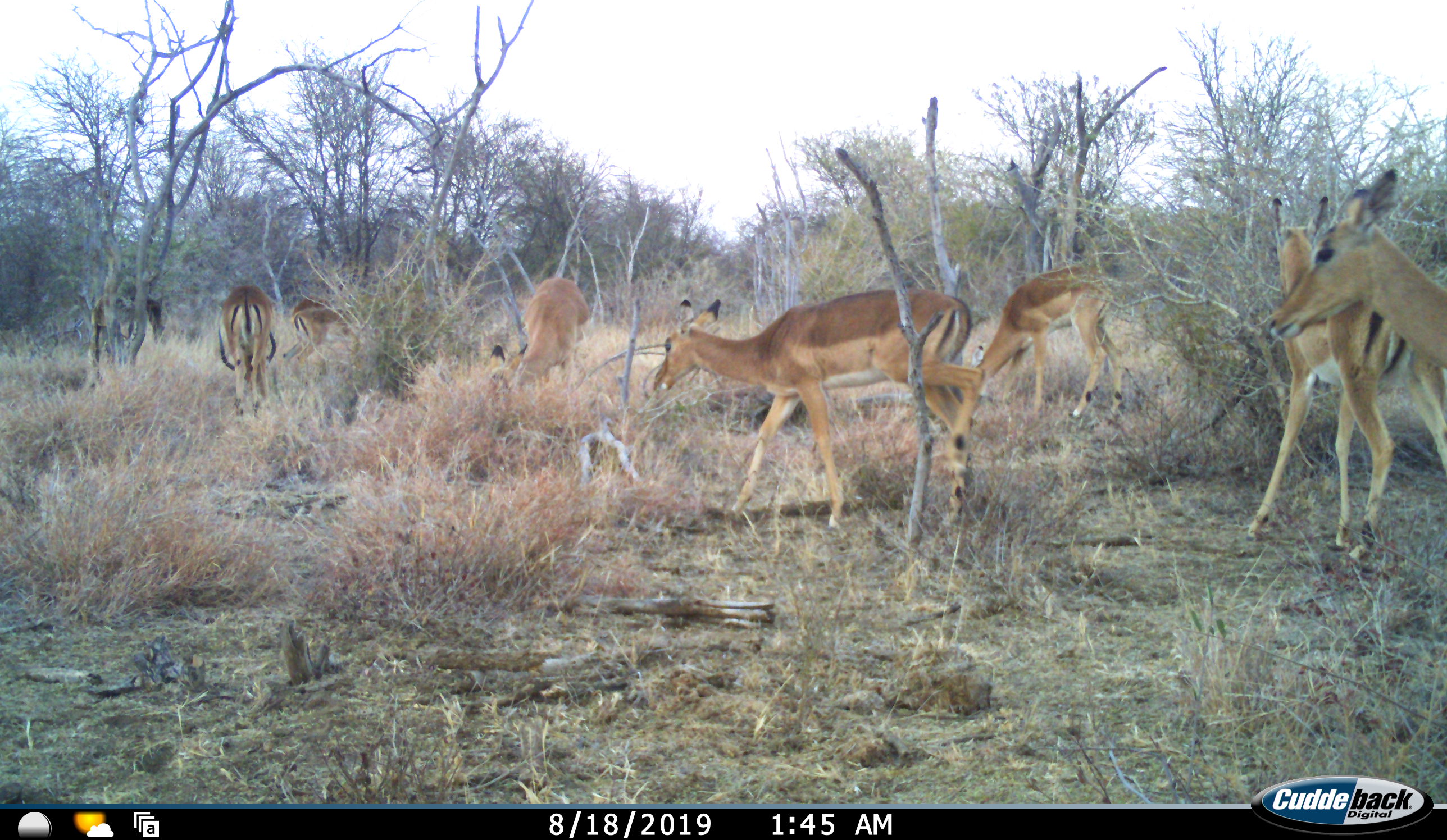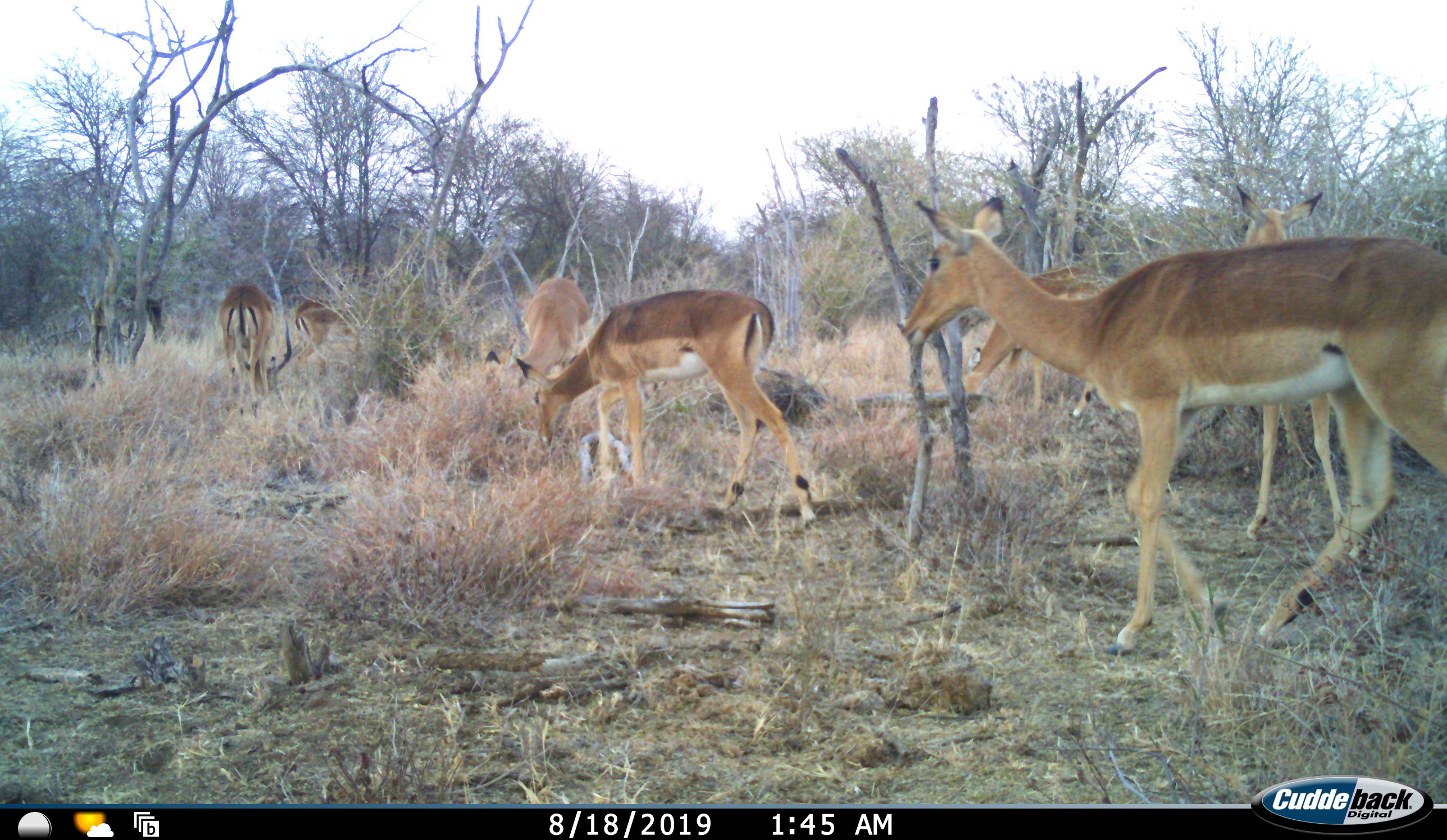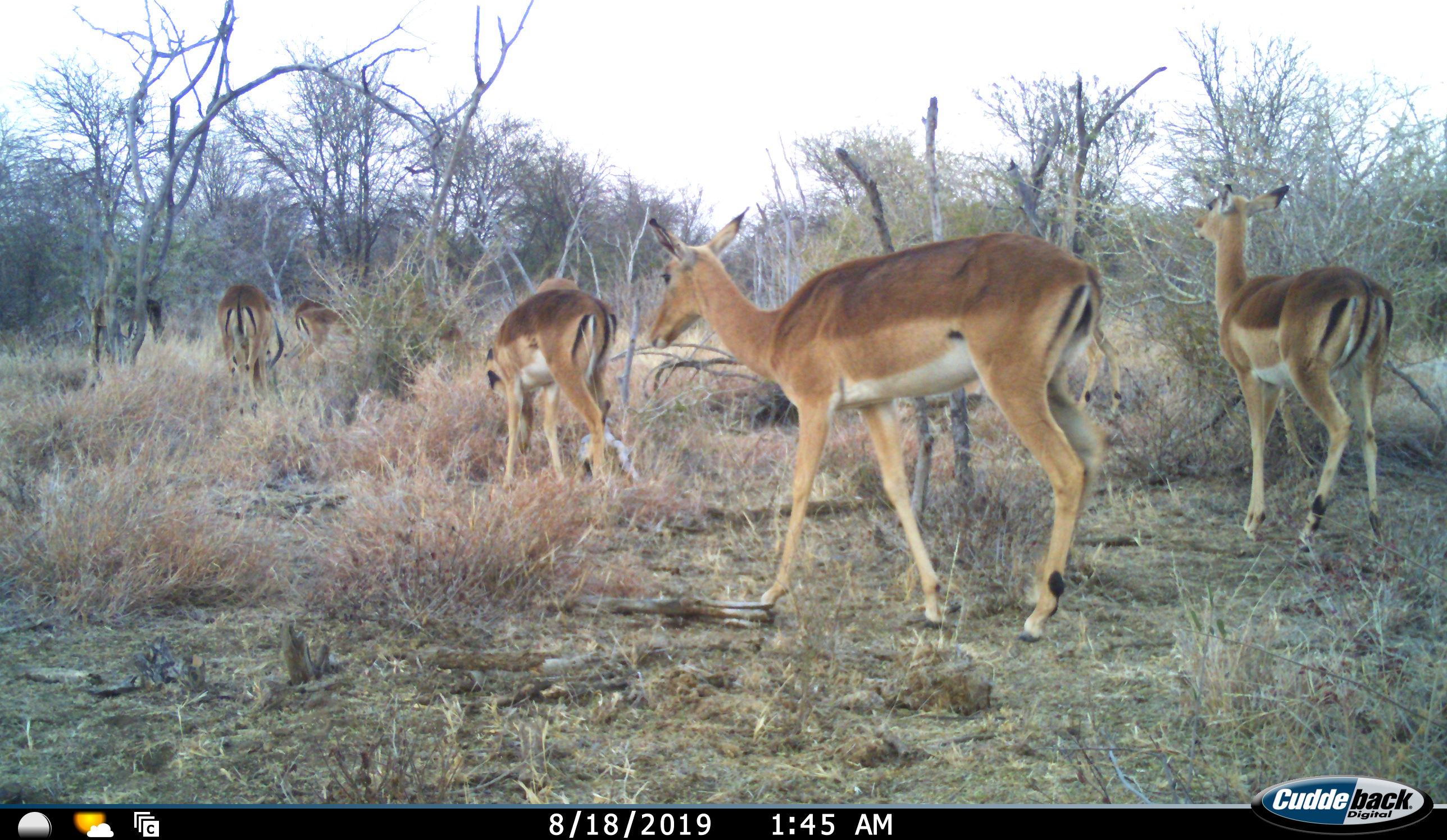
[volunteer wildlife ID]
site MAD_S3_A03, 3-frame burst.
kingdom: Animalia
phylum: Chordata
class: Mammalia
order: Artiodactyla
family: Bovidae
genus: Aepyceros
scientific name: Aepyceros melampus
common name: impala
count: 7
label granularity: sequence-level